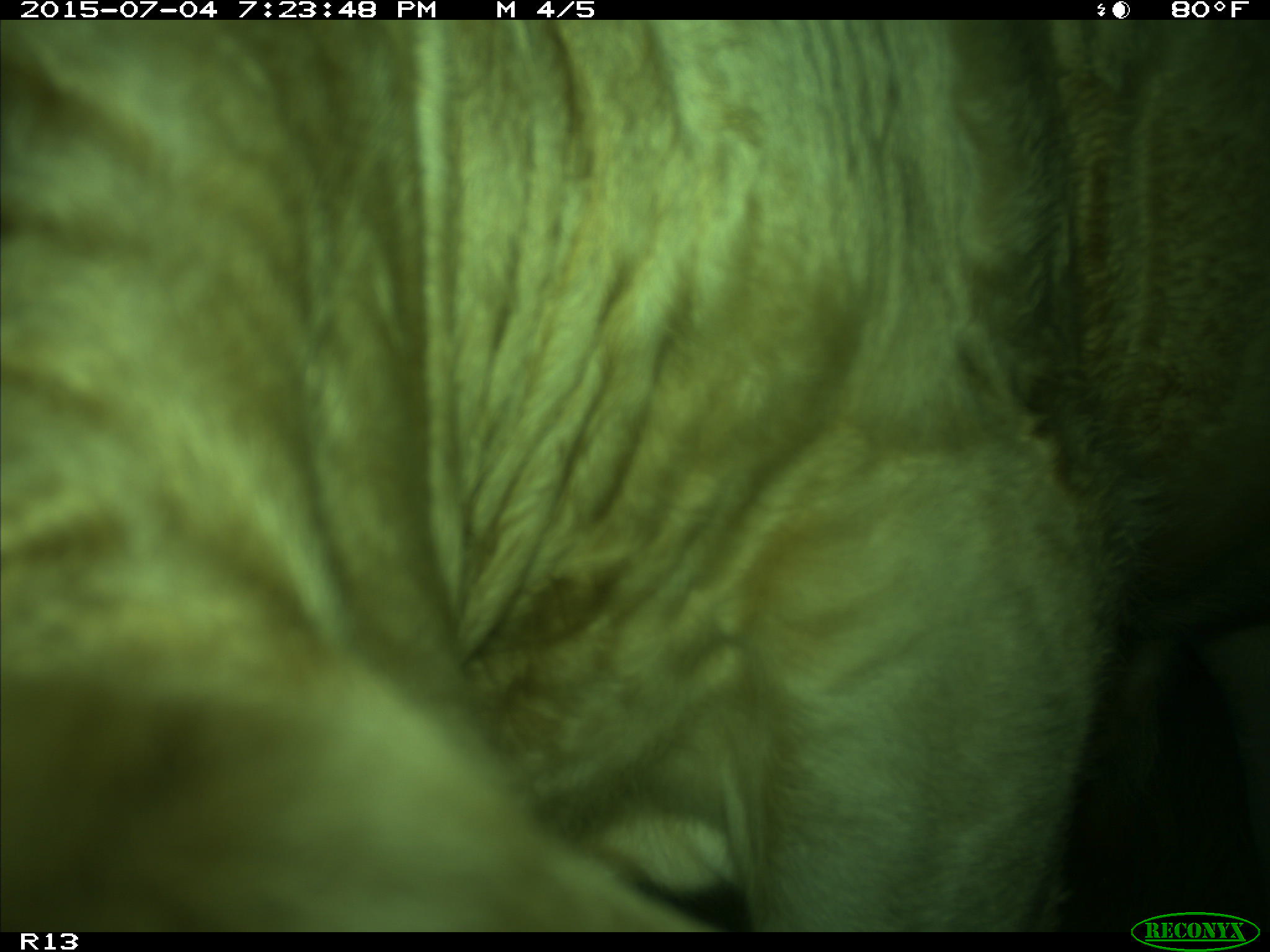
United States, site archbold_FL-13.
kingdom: Animalia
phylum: Chordata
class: Mammalia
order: Artiodactyla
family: Bovidae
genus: Bos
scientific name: Bos taurus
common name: domestic cow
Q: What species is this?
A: Bos taurus (domestic cow).